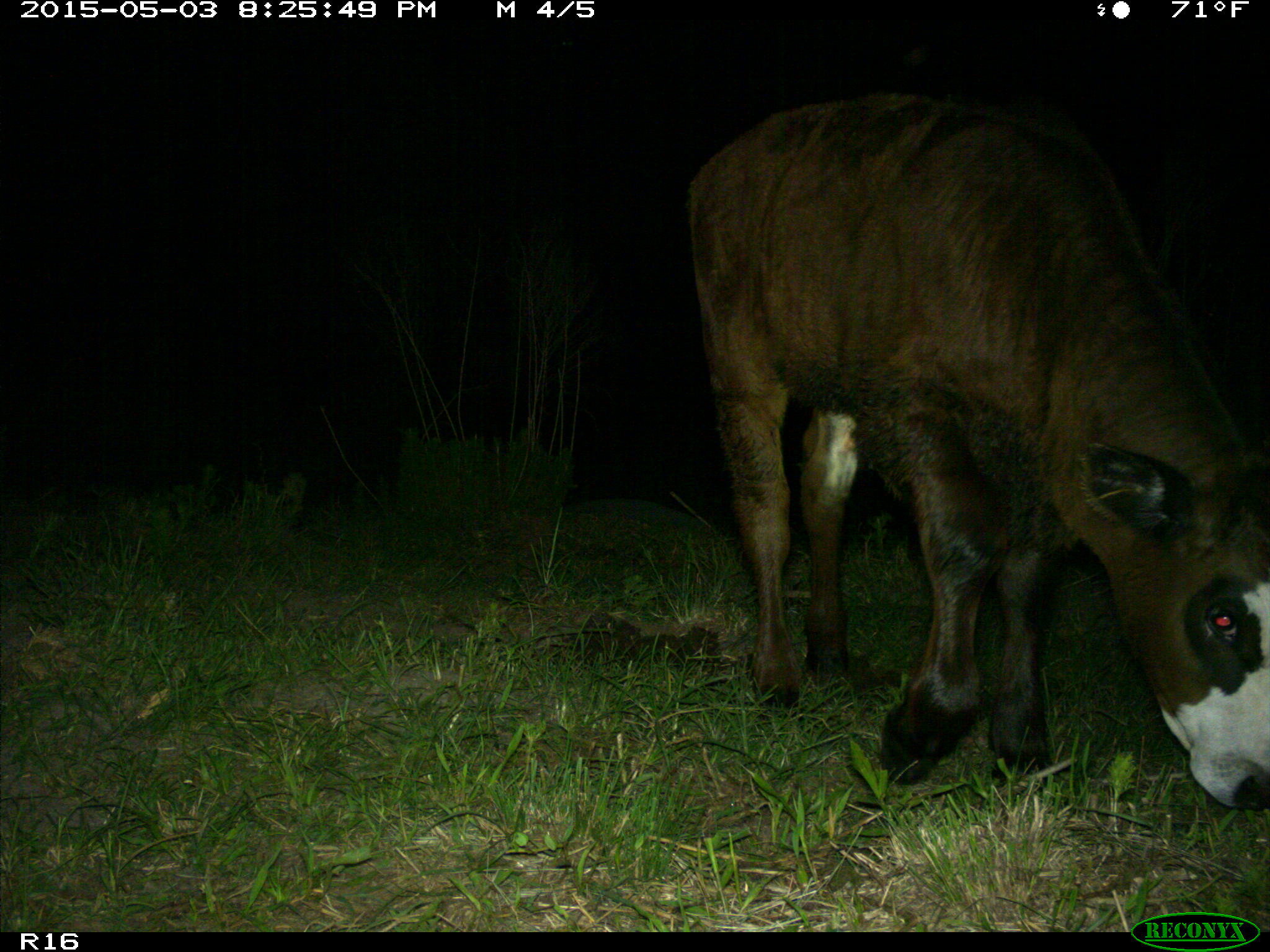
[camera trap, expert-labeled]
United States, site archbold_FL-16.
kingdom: Animalia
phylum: Chordata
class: Mammalia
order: Artiodactyla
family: Bovidae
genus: Bos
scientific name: Bos taurus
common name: domestic cow